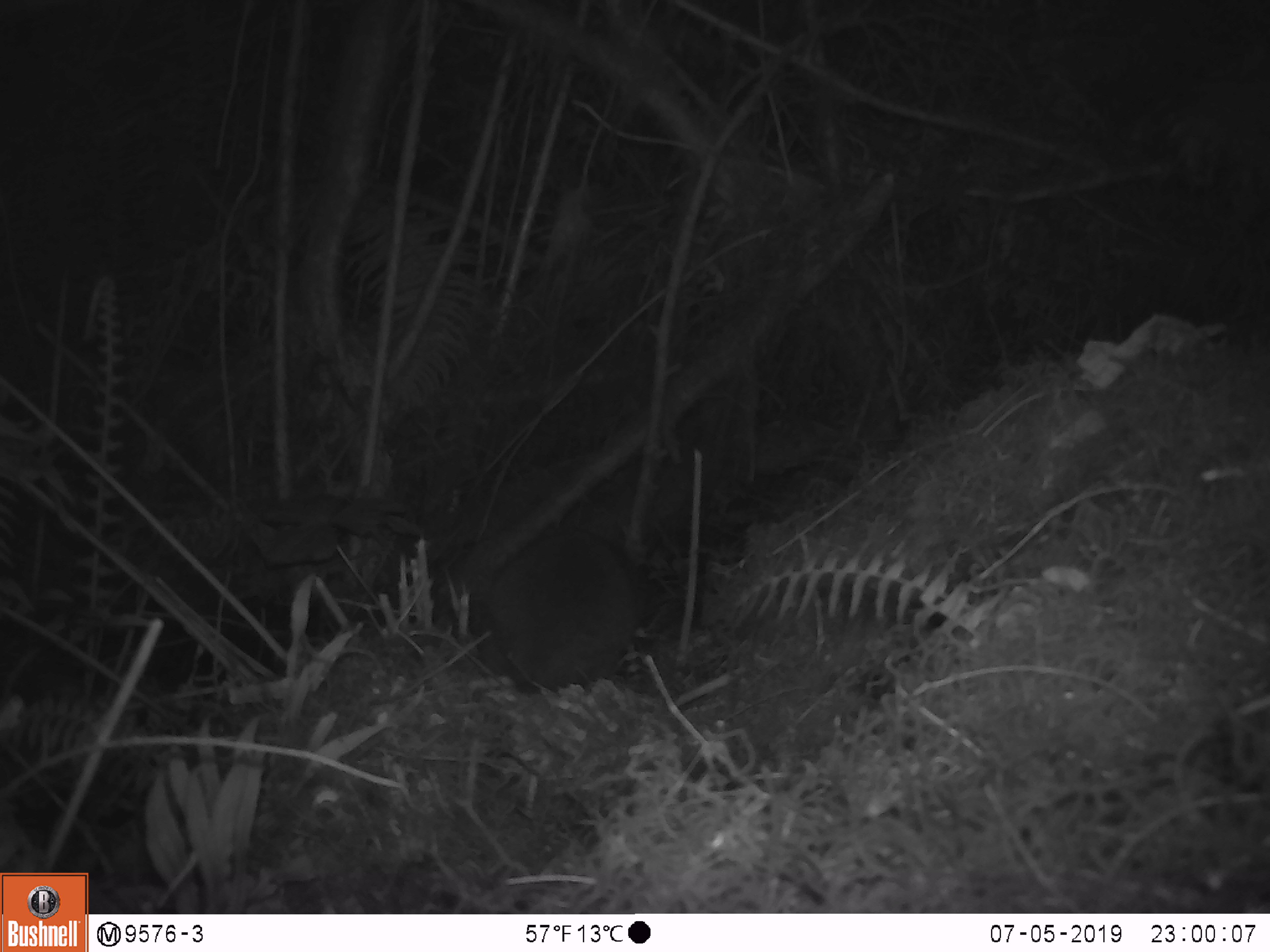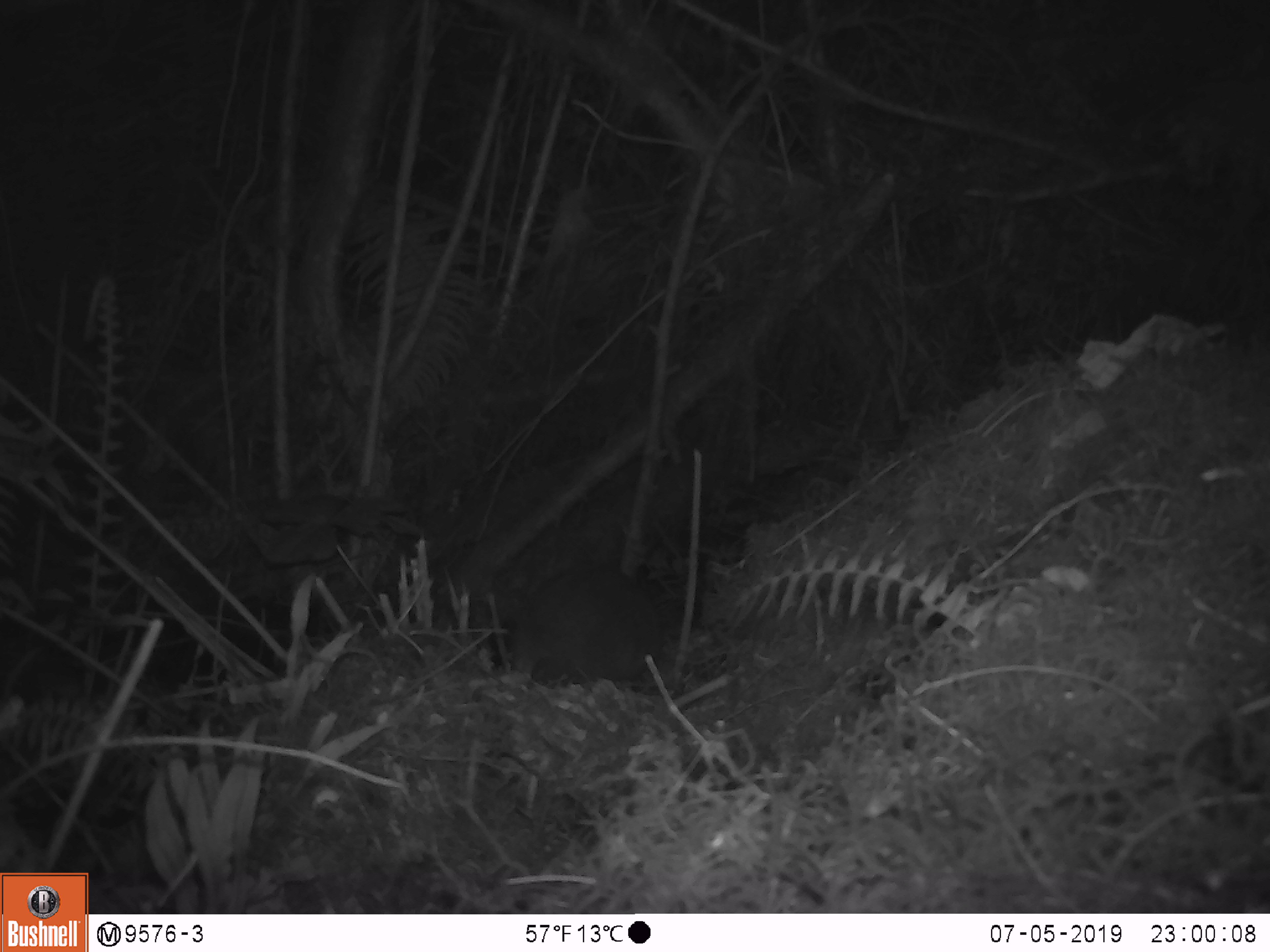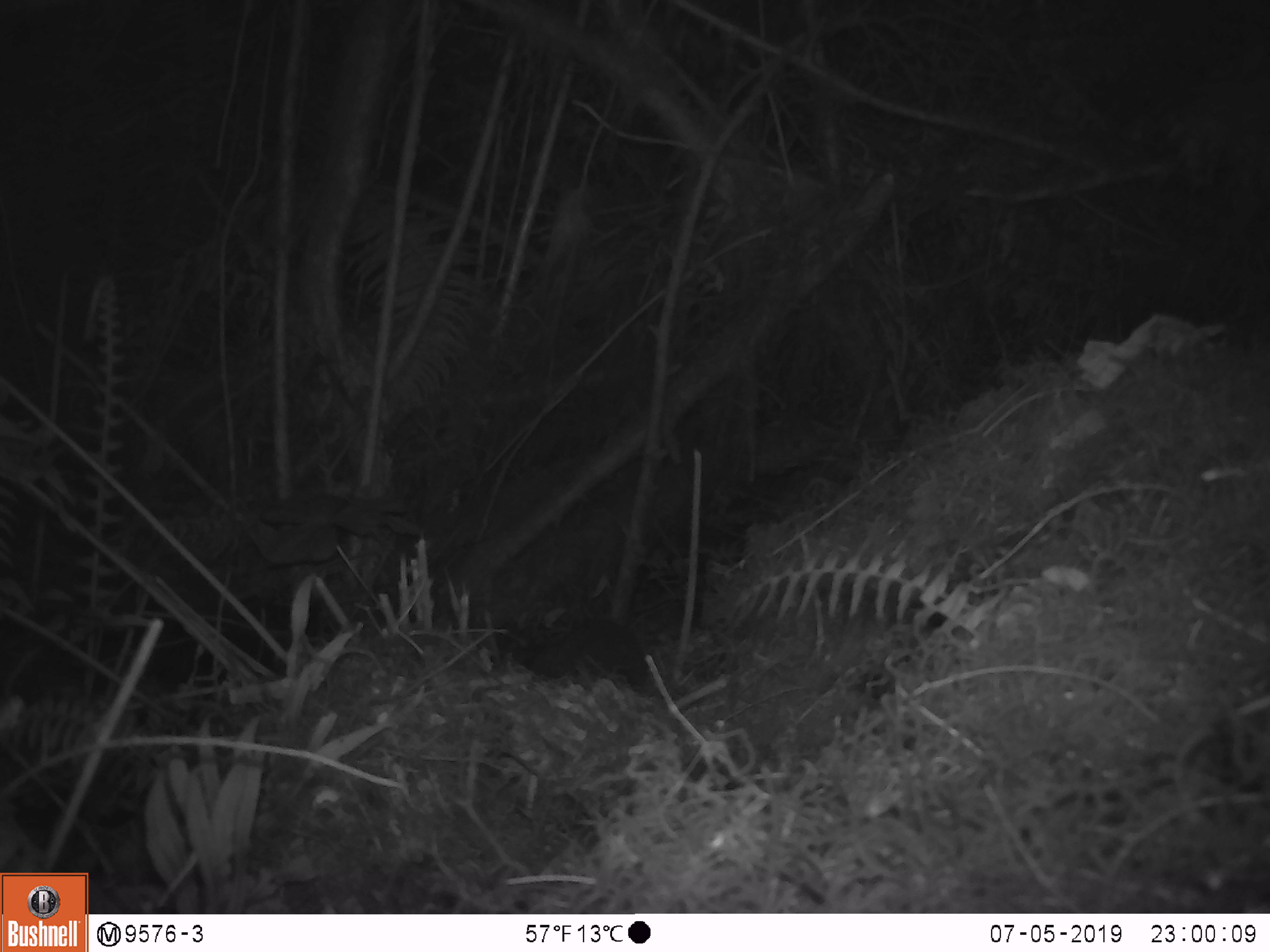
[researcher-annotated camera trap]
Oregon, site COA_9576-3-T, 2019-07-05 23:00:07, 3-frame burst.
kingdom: Animalia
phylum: Chordata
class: Mammalia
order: Rodentia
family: Aplodontiidae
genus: Aplodontia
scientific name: Aplodontia rufa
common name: mountain beaver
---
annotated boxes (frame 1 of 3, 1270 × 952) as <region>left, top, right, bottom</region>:
mountain beaver: <region>444, 525, 643, 700</region>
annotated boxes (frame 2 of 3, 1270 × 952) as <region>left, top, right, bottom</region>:
mountain beaver: <region>491, 572, 666, 687</region>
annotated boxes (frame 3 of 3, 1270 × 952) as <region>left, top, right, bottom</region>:
mountain beaver: <region>520, 614, 662, 696</region>